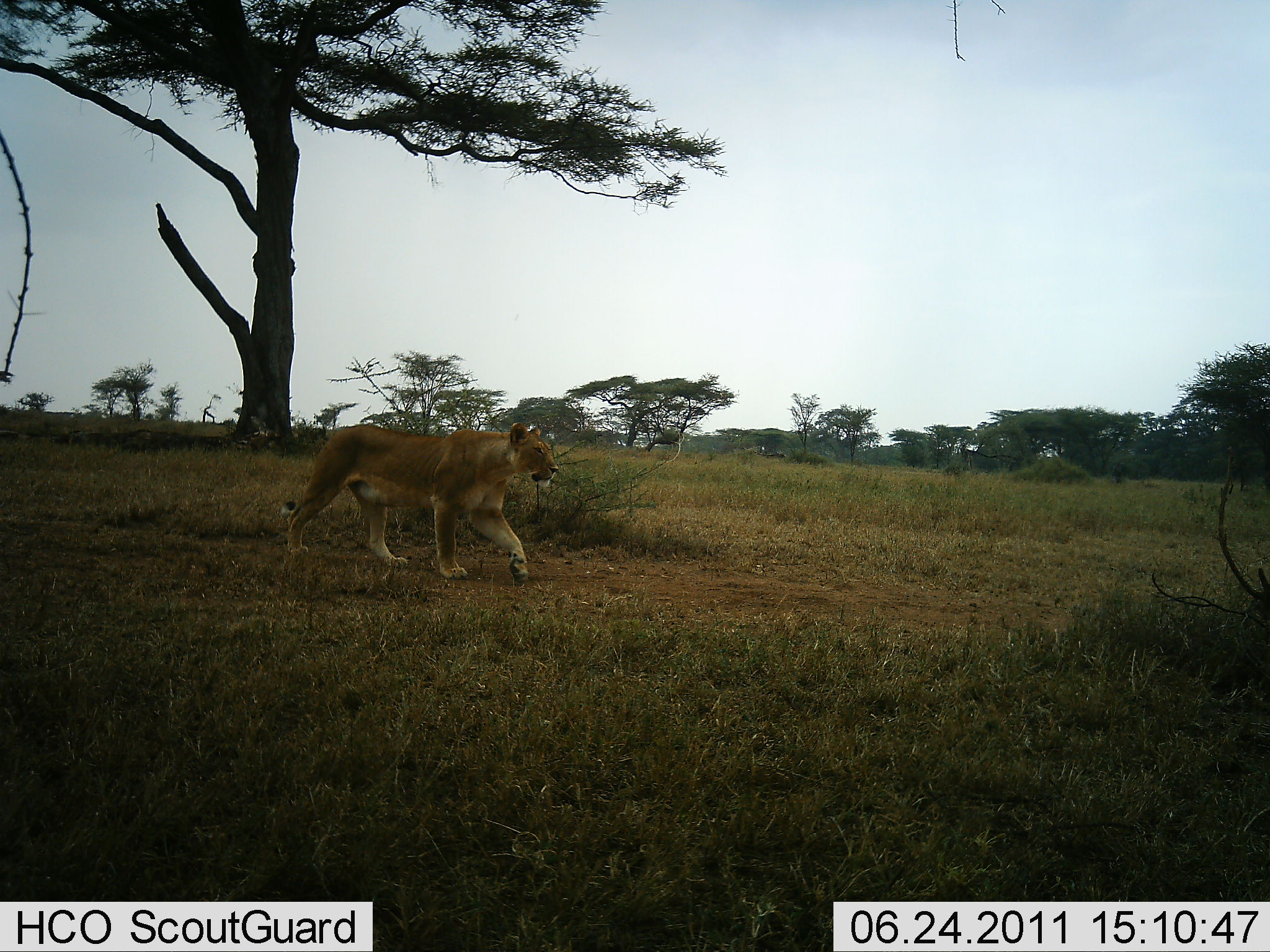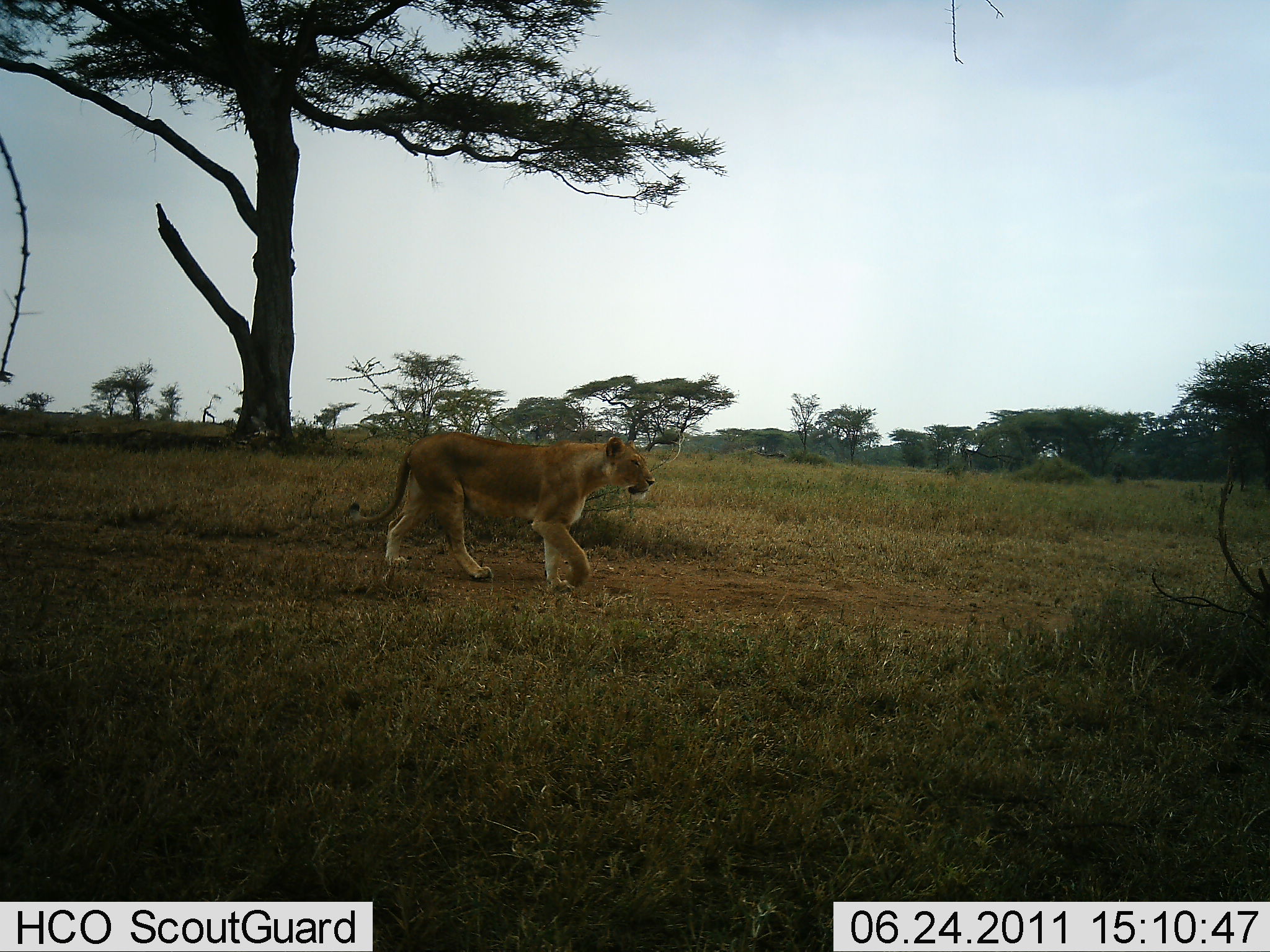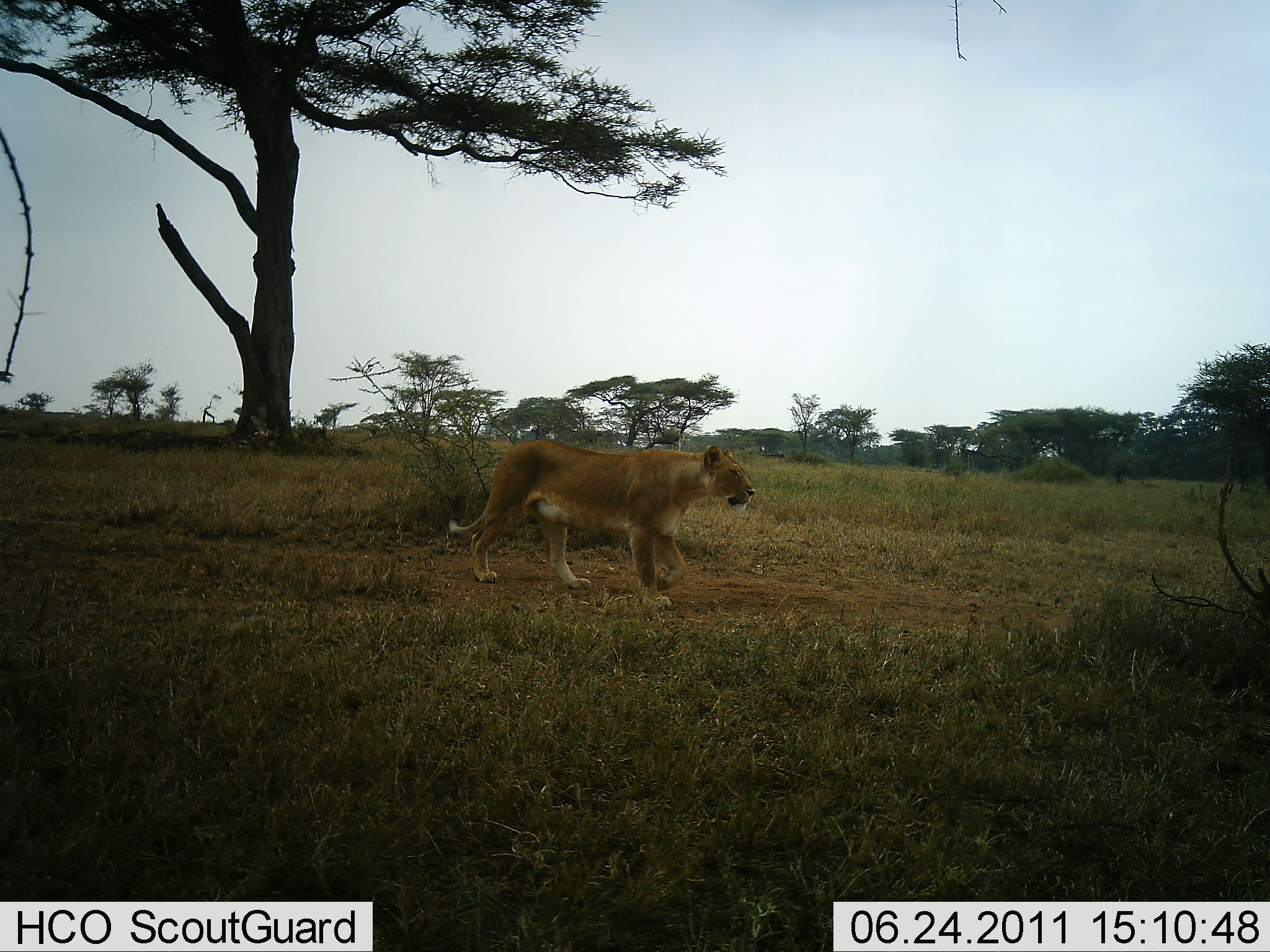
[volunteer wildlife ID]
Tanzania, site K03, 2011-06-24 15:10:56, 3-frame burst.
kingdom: Animalia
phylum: Chordata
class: Mammalia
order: Carnivora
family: Felidae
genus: Panthera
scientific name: Panthera leo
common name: lion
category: lionfemale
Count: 1.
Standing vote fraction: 0%.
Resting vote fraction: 0%.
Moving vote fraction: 100%.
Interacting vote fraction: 0%.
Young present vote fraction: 0%.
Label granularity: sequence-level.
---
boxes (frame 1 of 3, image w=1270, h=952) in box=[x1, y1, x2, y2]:
animal: box=[278, 422, 560, 588]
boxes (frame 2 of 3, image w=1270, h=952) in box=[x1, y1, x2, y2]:
animal: box=[343, 430, 657, 597]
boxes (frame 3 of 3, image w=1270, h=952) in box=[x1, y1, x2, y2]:
animal: box=[445, 437, 758, 614]